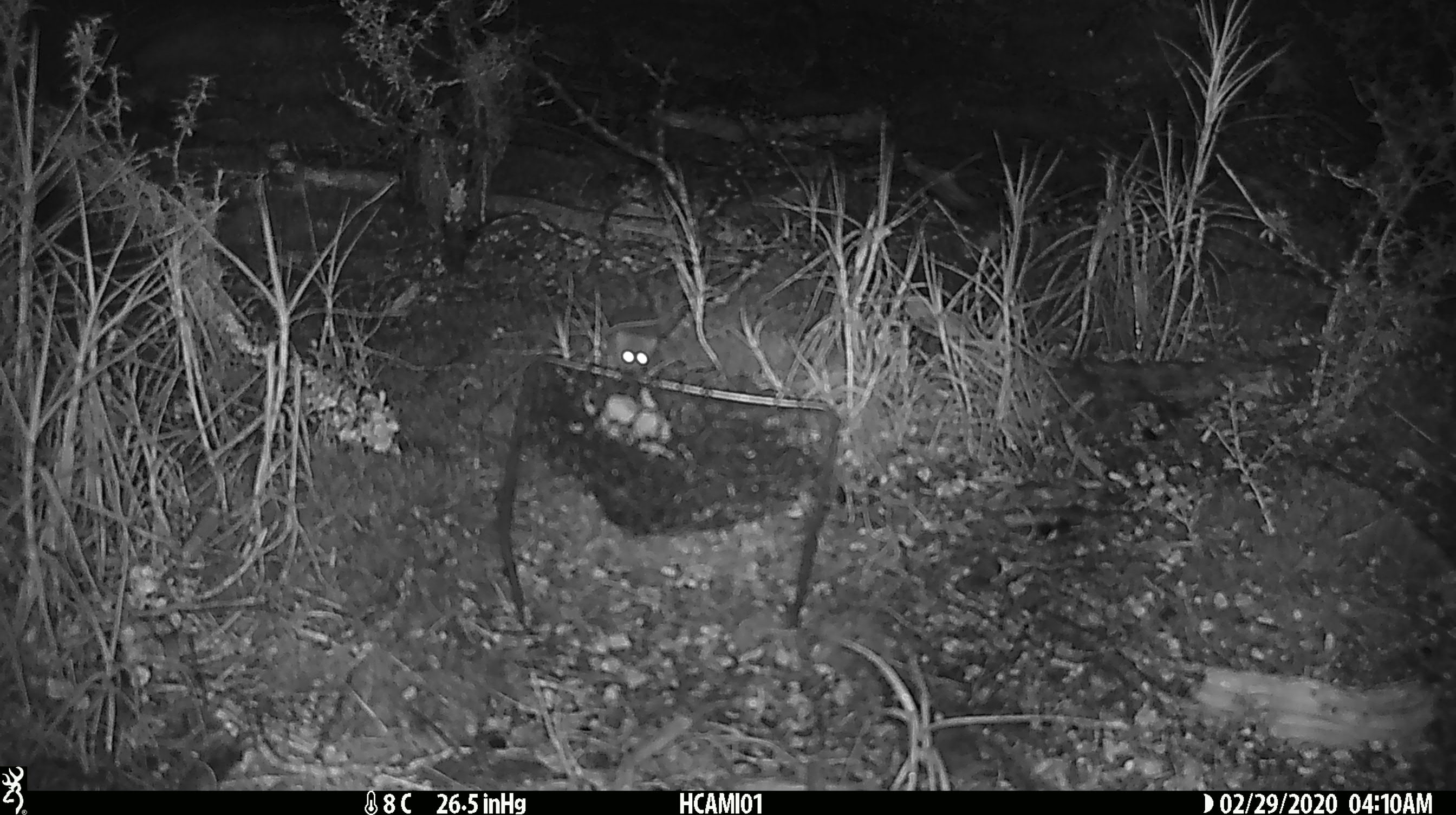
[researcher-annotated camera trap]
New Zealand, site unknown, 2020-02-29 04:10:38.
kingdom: Animalia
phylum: Chordata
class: Mammalia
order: Rodentia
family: Muridae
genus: Mus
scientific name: Mus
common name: mouse